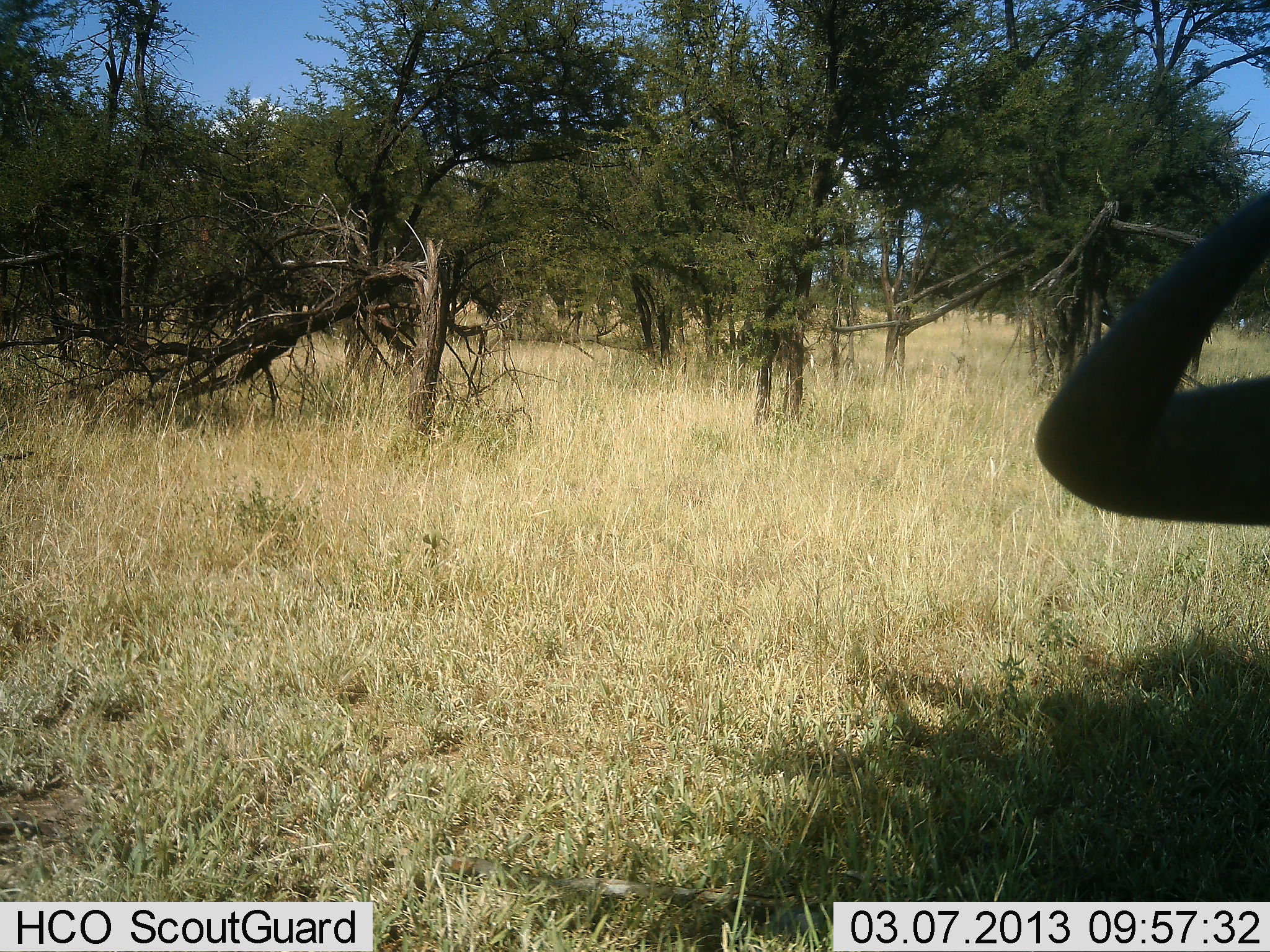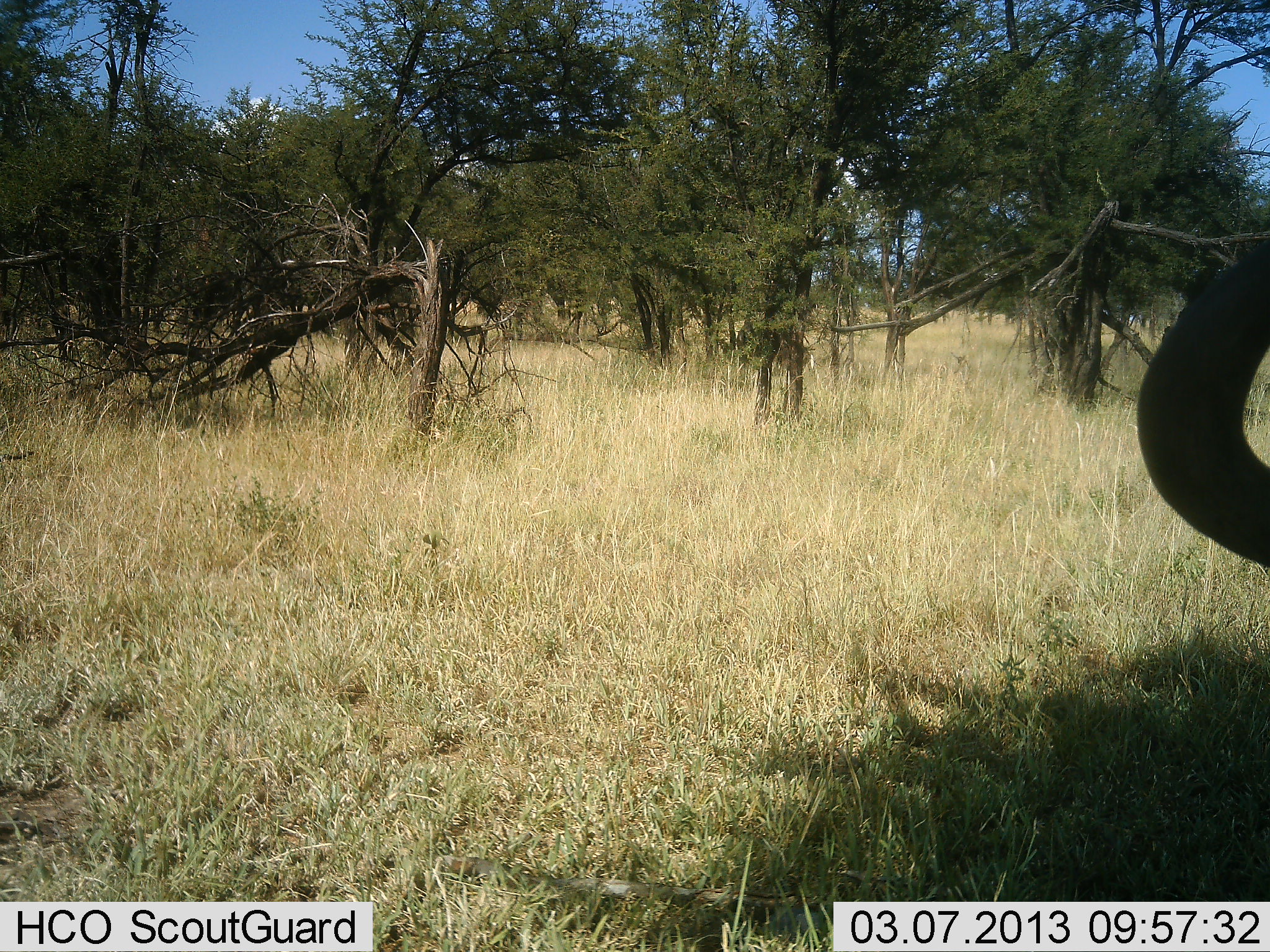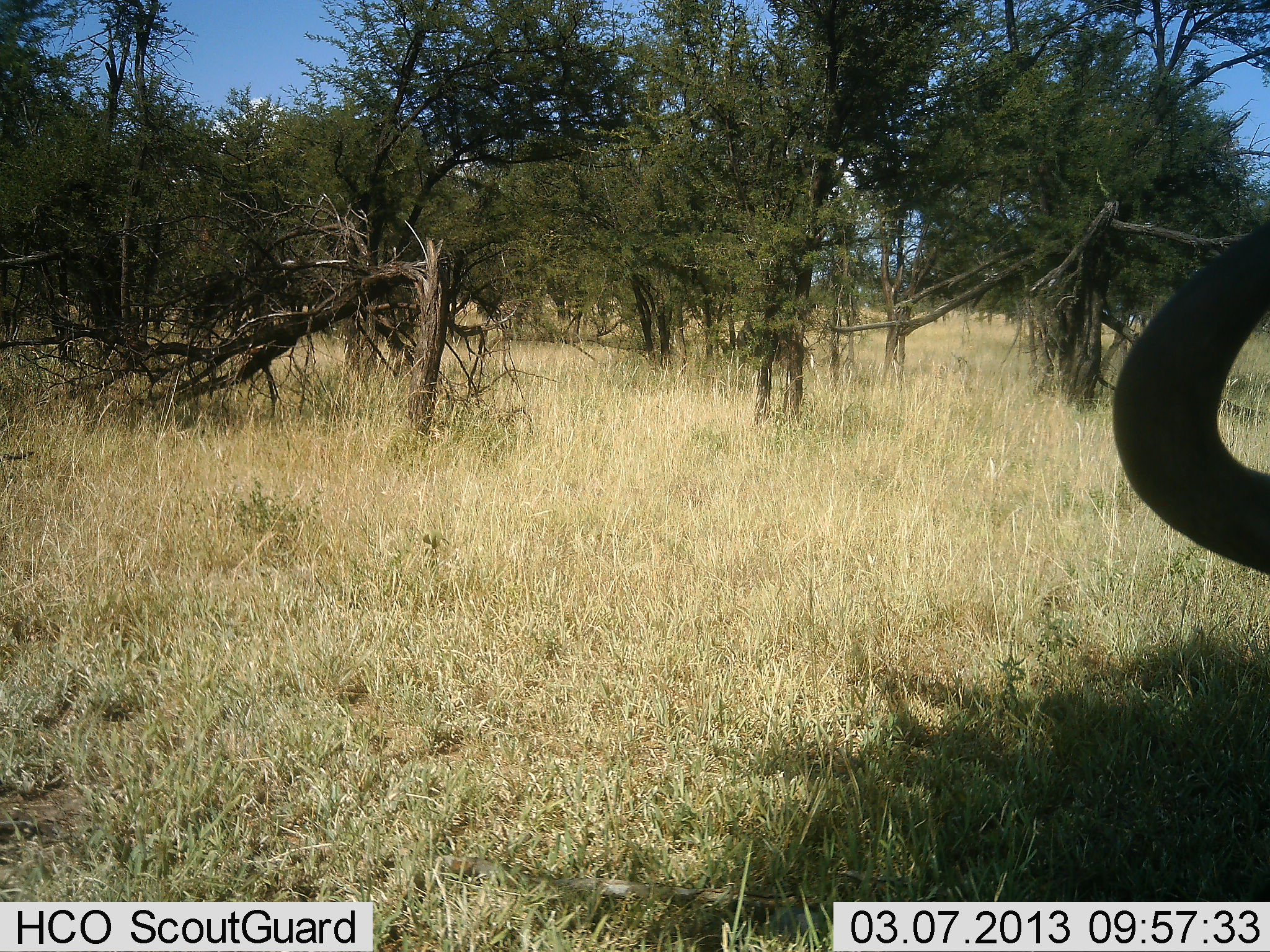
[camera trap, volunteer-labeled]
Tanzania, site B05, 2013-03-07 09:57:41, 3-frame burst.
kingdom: Animalia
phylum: Chordata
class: Mammalia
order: Proboscidea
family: Elephantidae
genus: Loxodonta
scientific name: Loxodonta africana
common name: african bush elephant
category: elephant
Elephant (african bush elephant) (Loxodonta africana), count 1. Behavior (volunteer vote fractions): standing 67%, resting 0%, moving 44%, interacting 0%. Young present (vote fraction): 0%. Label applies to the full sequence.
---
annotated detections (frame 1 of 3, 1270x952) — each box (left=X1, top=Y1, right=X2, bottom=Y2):
animal: (left=1035, top=183, right=1270, bottom=530)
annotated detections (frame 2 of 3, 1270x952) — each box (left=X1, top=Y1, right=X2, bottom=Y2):
animal: (left=1137, top=235, right=1270, bottom=573)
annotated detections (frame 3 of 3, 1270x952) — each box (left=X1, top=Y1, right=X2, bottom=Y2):
animal: (left=1110, top=217, right=1270, bottom=576)